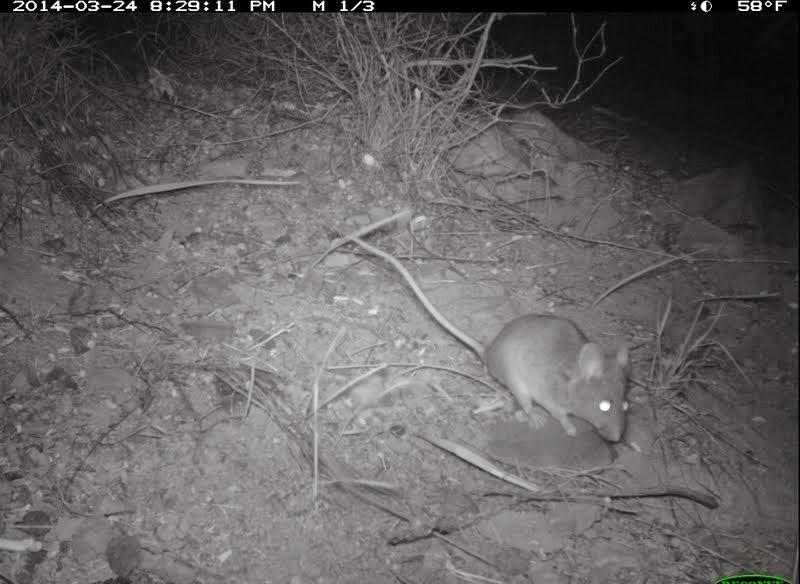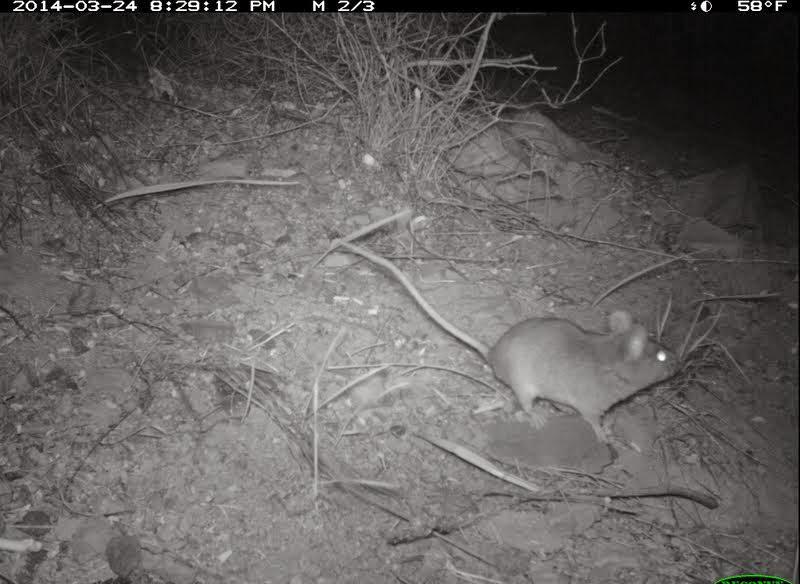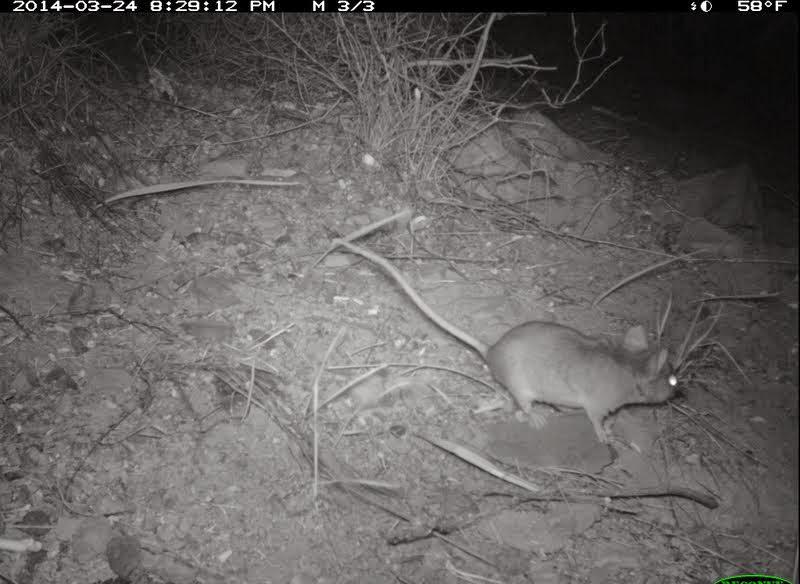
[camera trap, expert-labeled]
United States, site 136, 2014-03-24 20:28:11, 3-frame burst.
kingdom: Animalia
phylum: Chordata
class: Mammalia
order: Rodentia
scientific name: Rodentia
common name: rodent